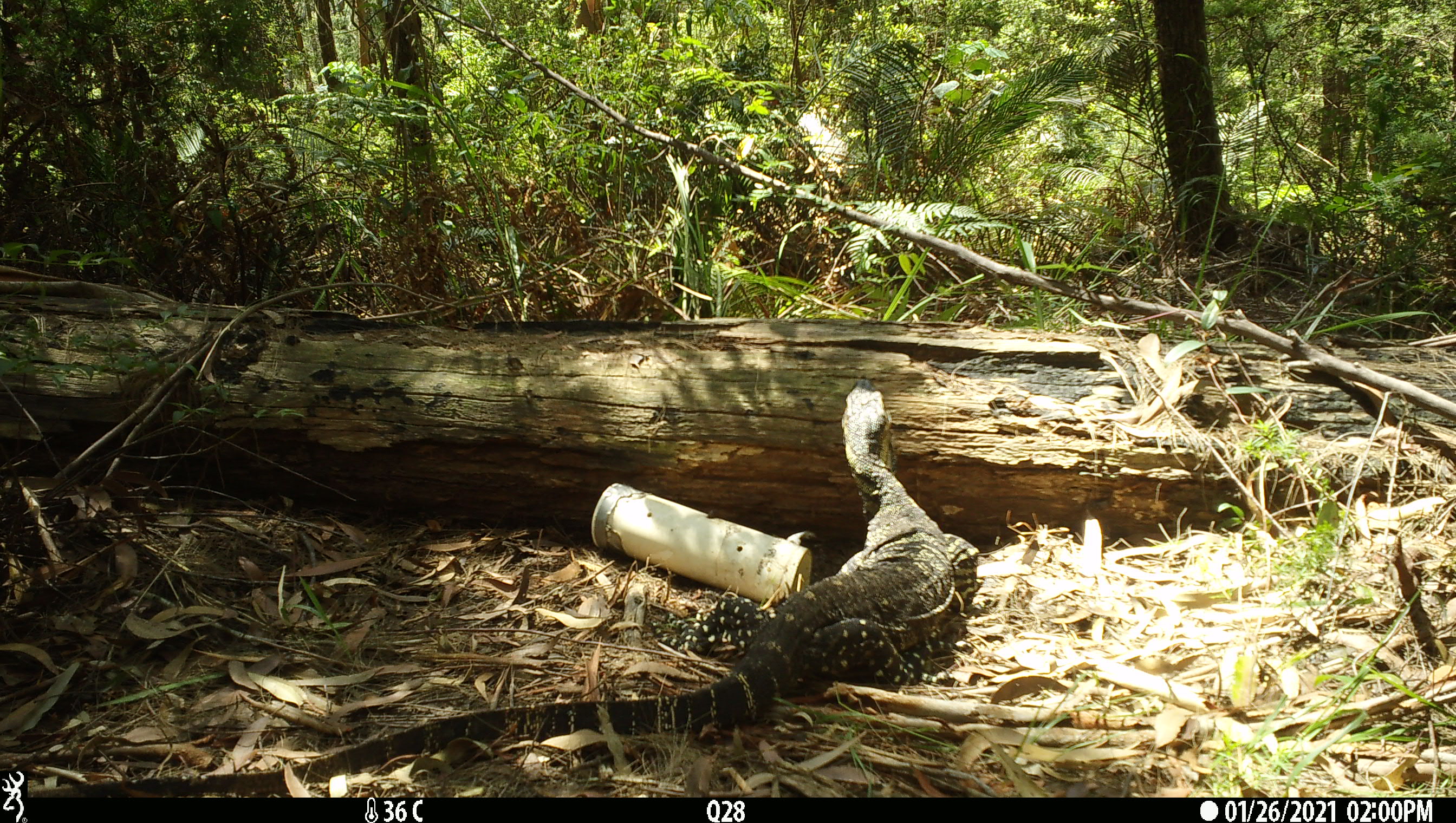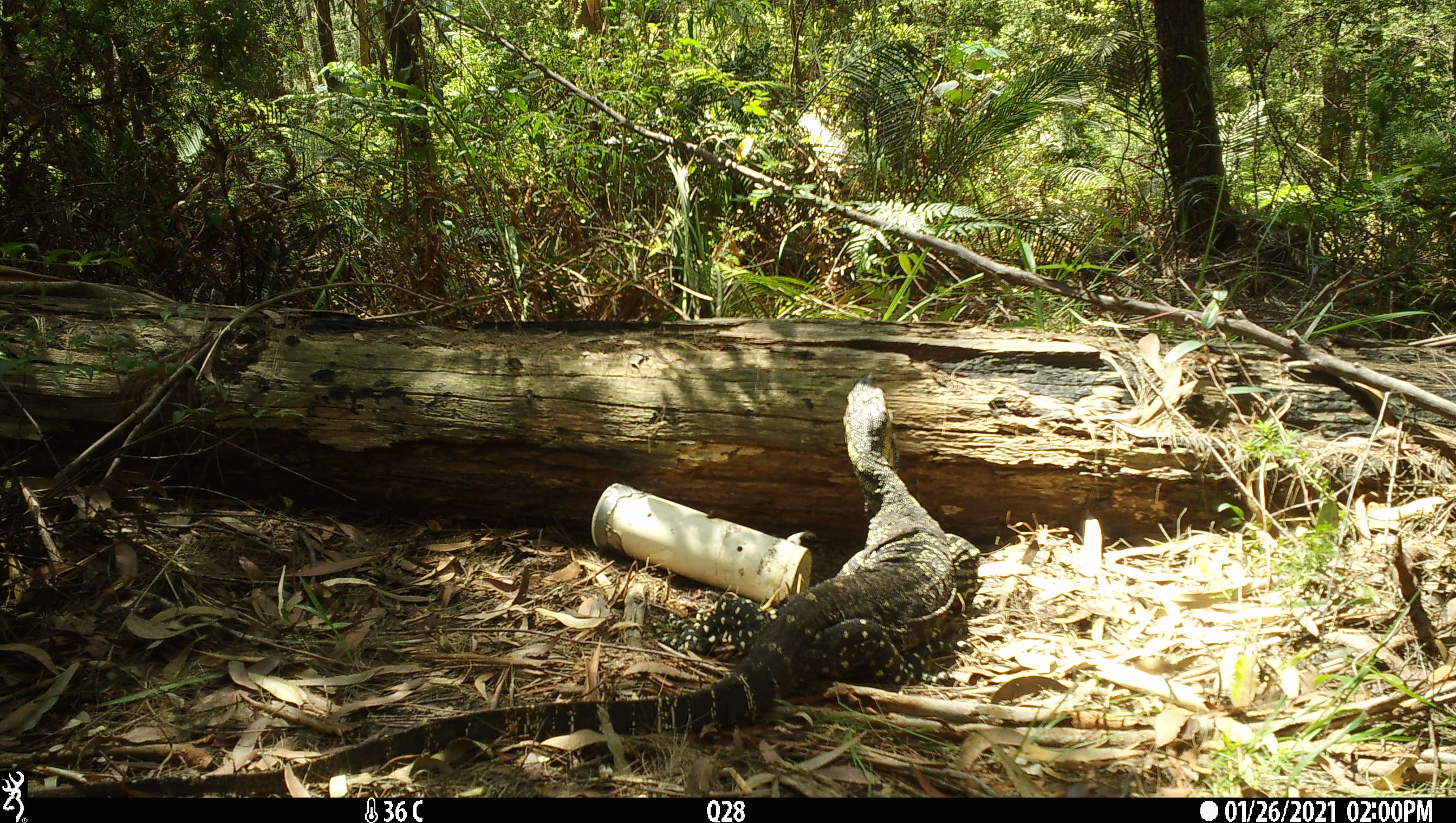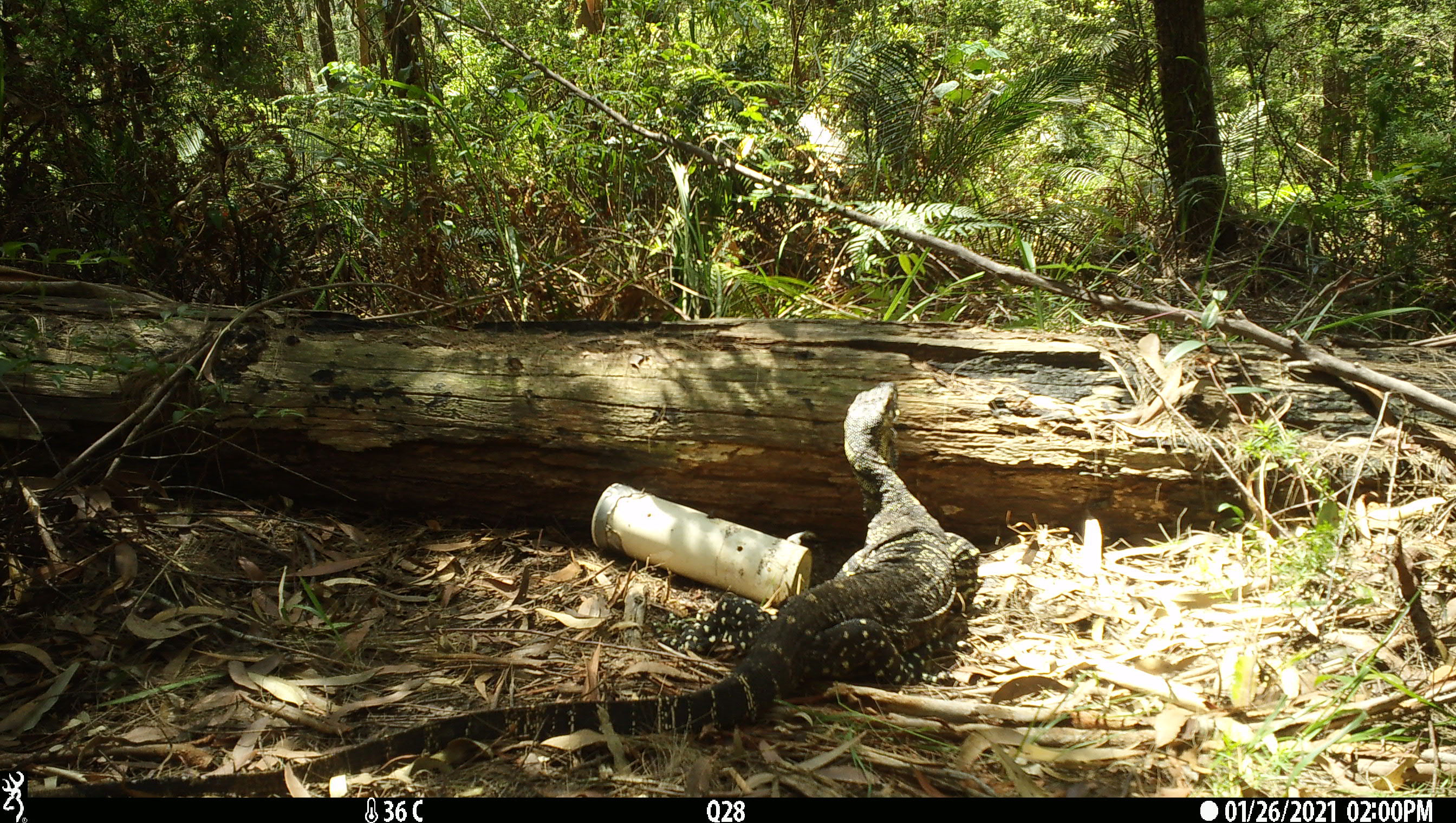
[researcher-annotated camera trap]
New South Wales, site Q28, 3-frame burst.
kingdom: Animalia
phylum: Chordata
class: Reptilia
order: Squamata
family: Varanidae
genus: Varanus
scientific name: Varanus varius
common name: lace monitor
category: goanna